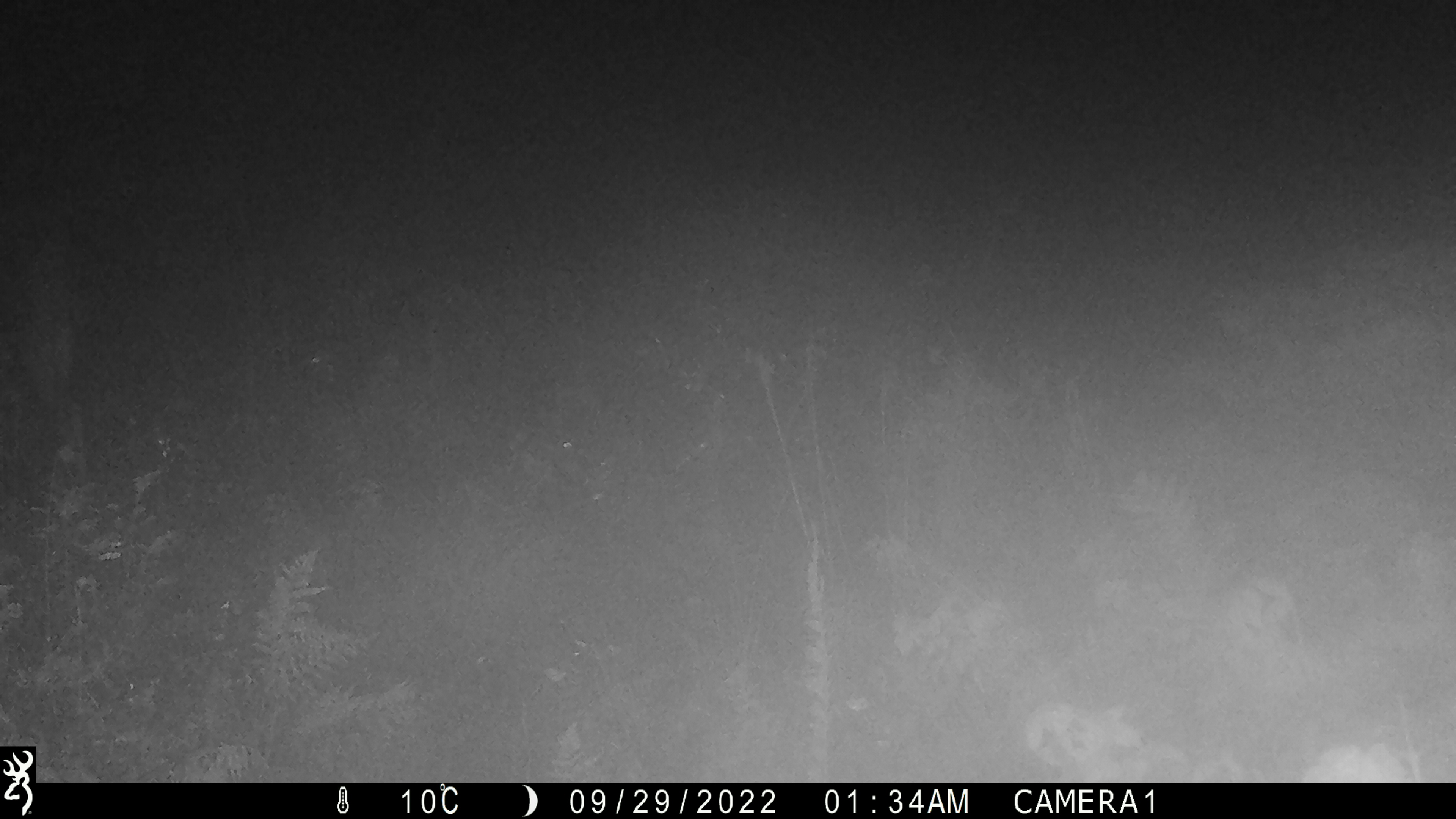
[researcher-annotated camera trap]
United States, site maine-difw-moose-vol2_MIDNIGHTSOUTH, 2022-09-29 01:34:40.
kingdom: Animalia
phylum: Chordata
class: Mammalia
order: Artiodactyla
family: Cervidae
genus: Alces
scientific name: Alces alces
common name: moose